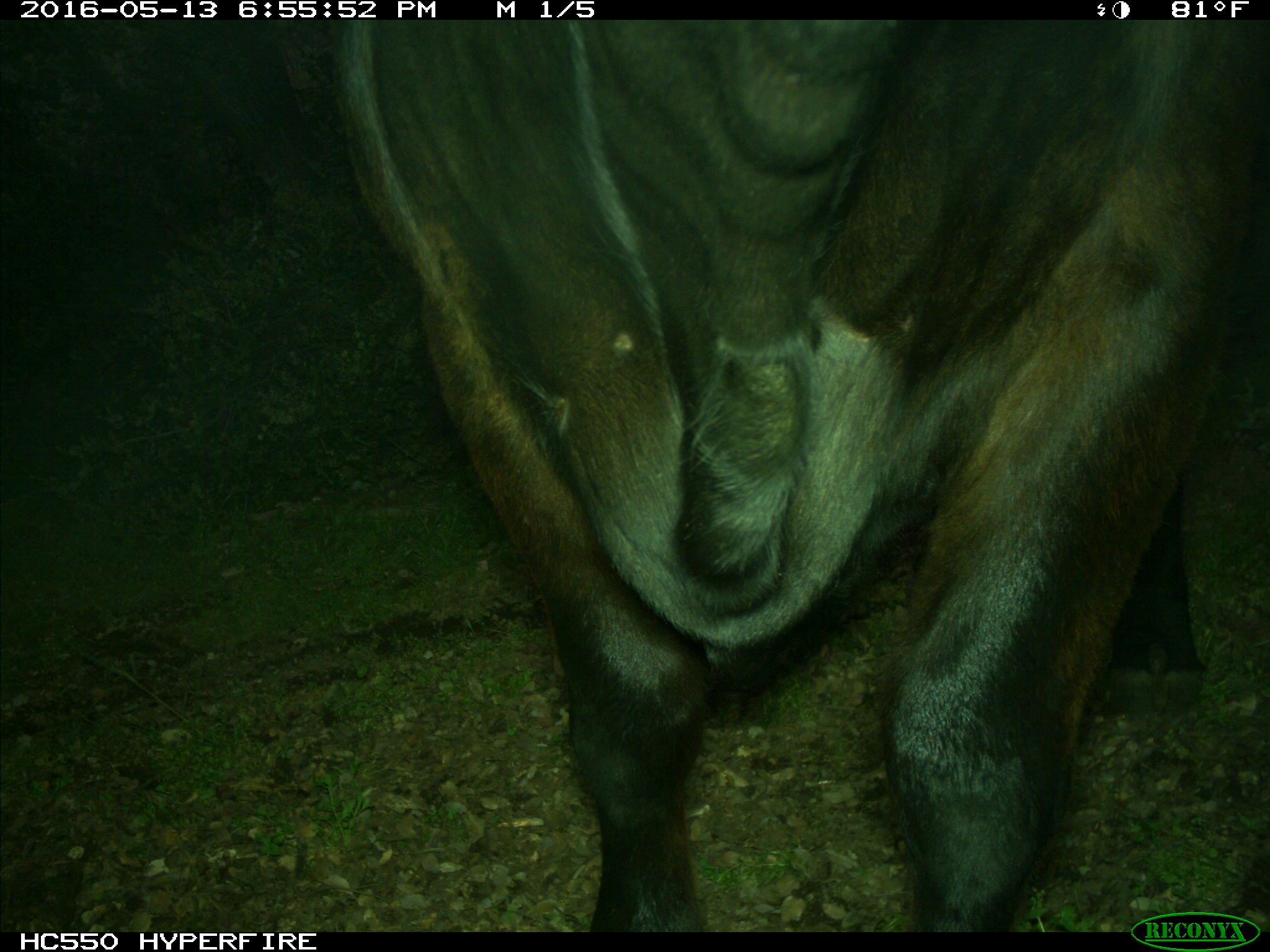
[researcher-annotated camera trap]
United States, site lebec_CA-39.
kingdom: Animalia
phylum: Chordata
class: Mammalia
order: Artiodactyla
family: Bovidae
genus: Bos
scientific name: Bos taurus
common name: domestic cow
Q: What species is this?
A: Bos taurus (domestic cow).